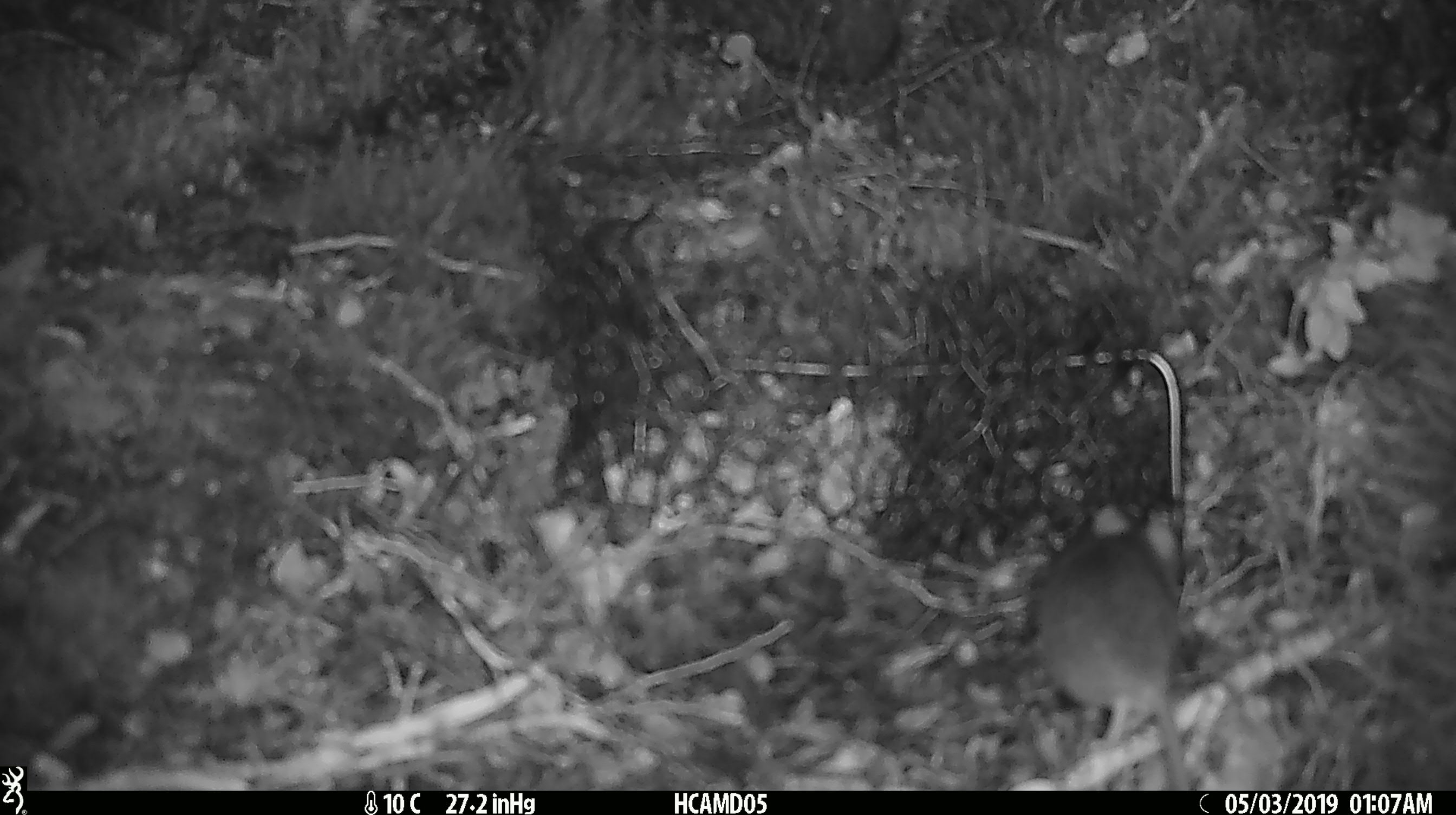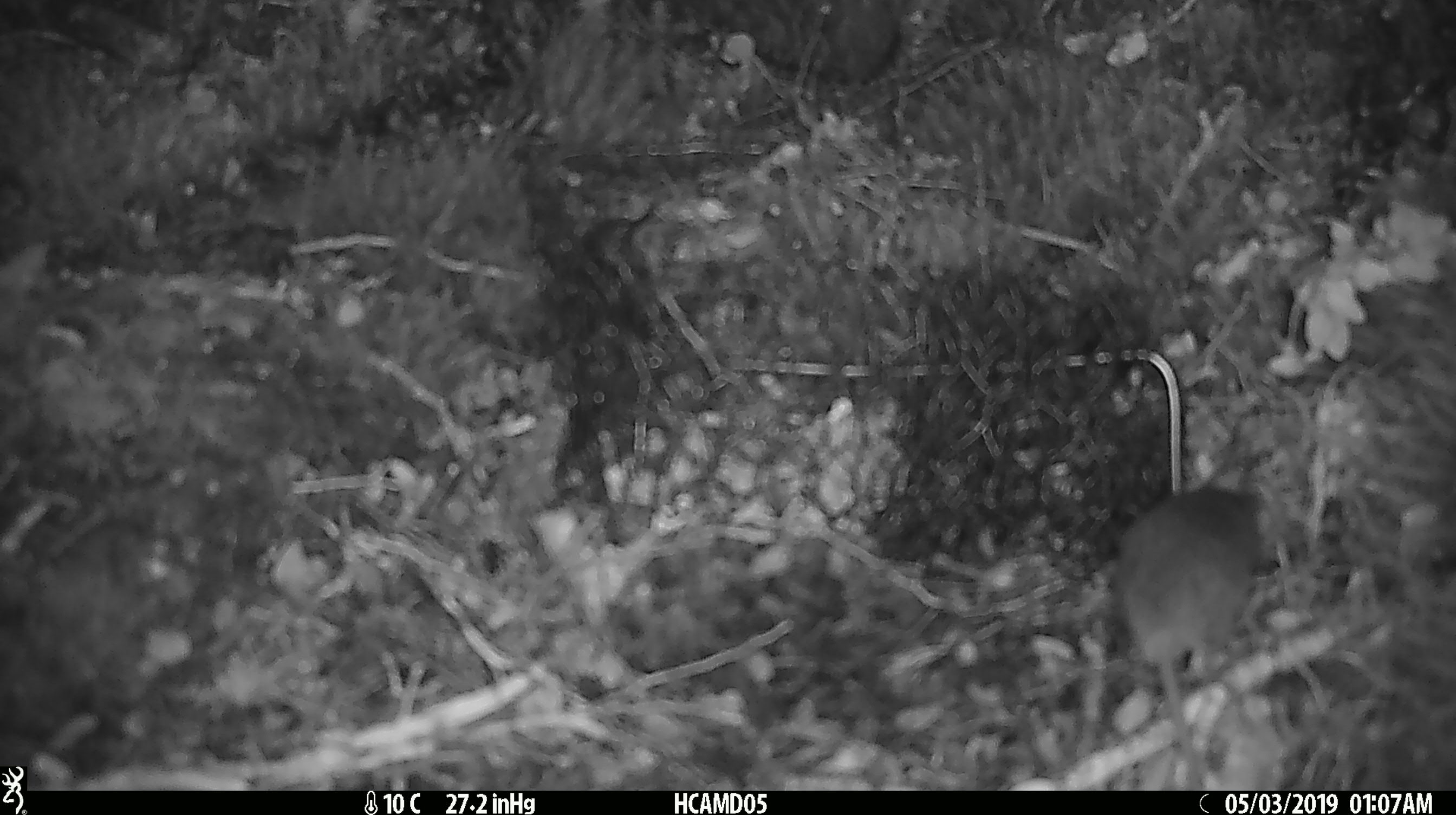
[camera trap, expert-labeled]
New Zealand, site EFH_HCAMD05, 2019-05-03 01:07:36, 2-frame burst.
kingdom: Animalia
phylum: Chordata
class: Mammalia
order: Rodentia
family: Muridae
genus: Mus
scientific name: Mus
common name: mouse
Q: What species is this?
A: Mouse (Mus).